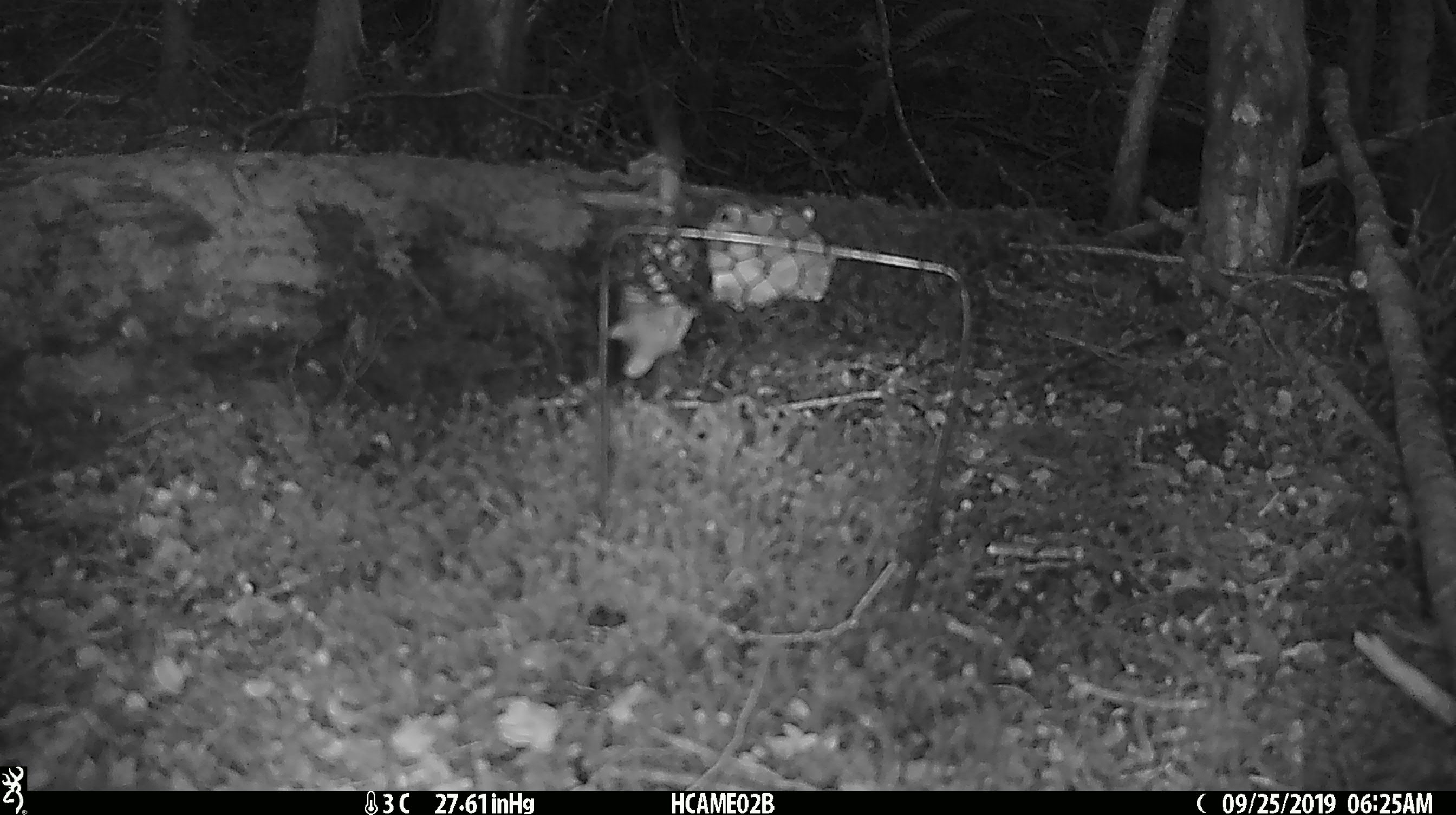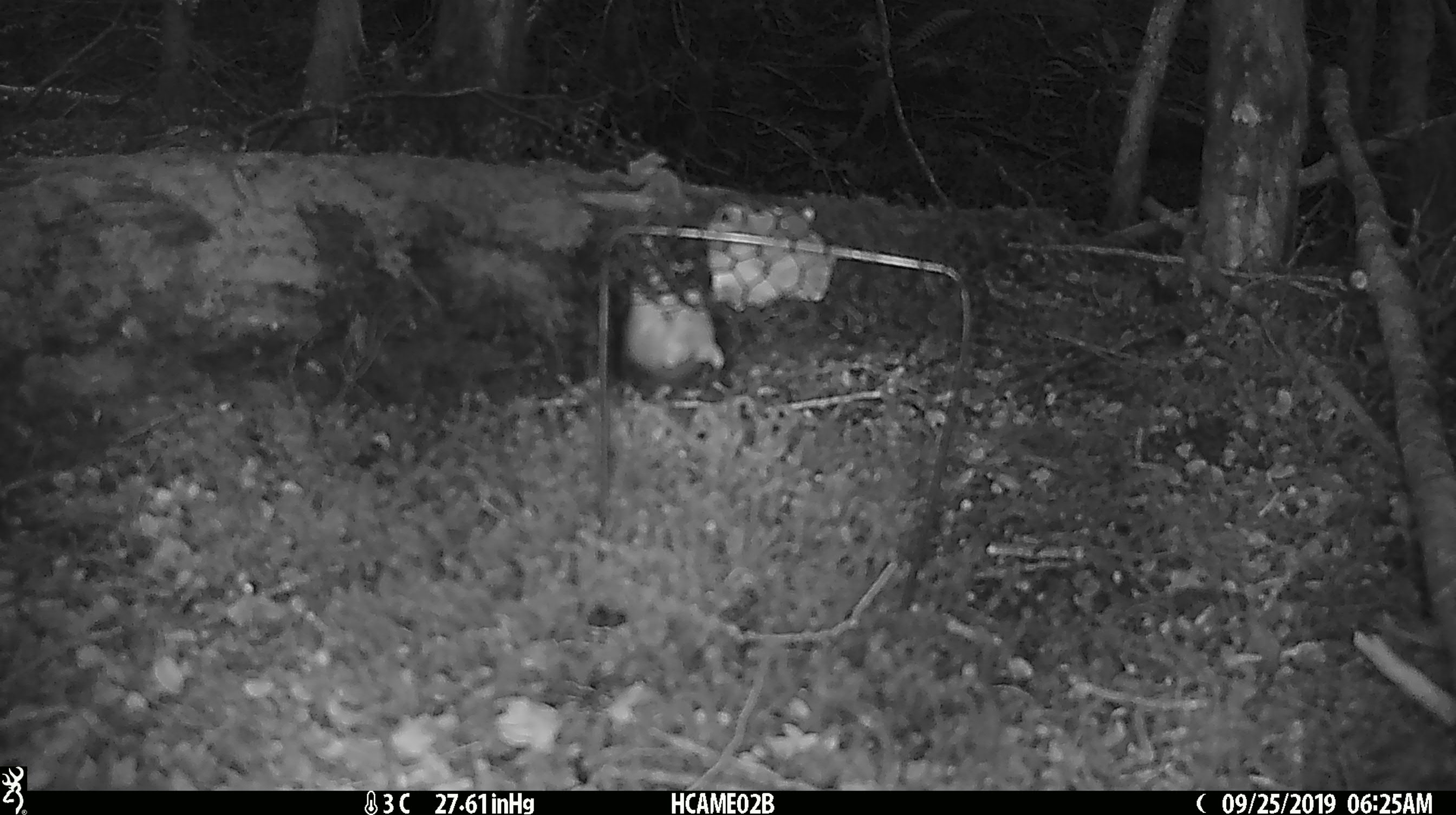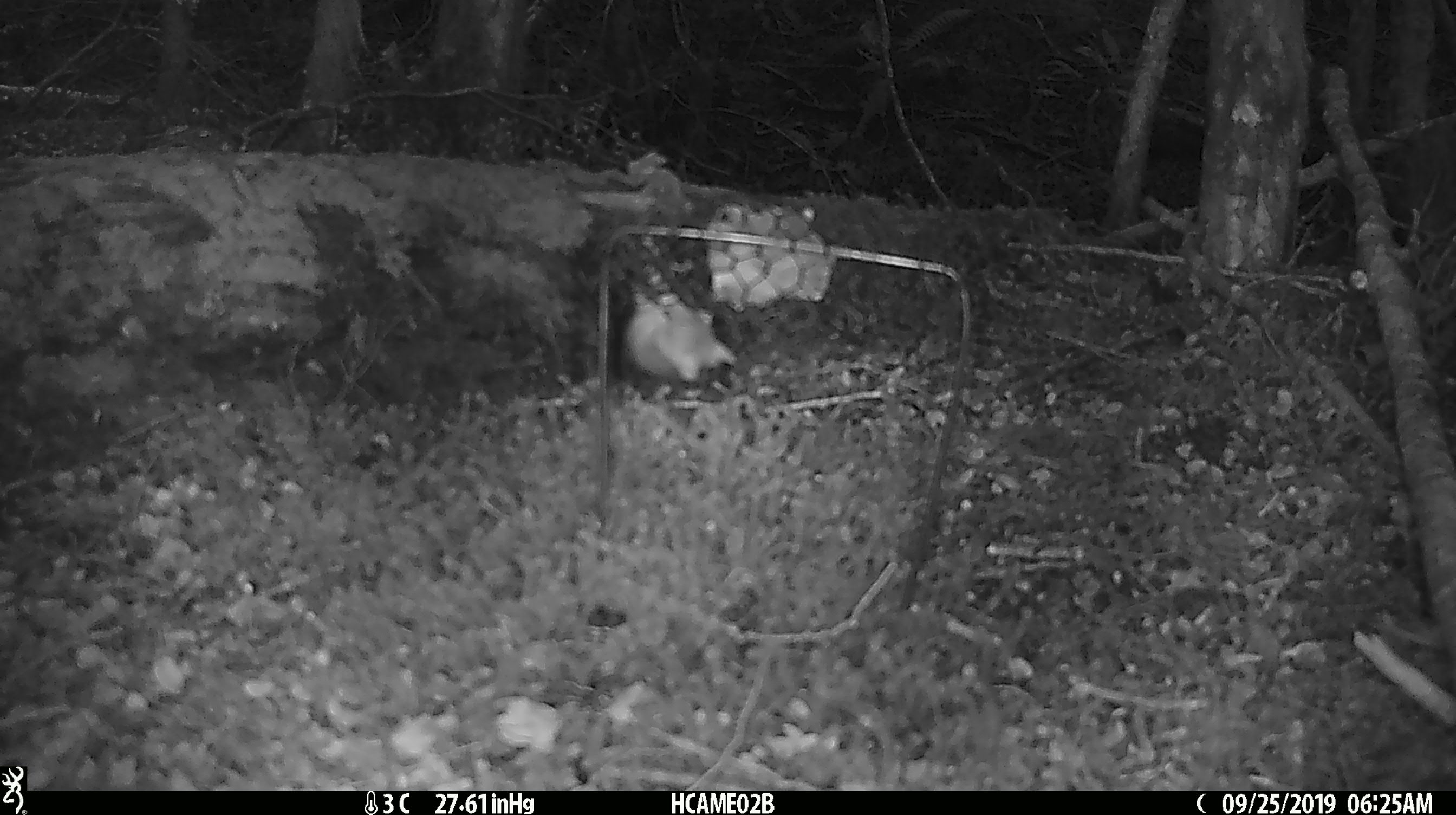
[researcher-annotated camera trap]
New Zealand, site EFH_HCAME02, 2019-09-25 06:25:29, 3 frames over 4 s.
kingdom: Animalia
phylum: Chordata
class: Mammalia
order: Rodentia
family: Muridae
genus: Mus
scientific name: Mus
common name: mouse